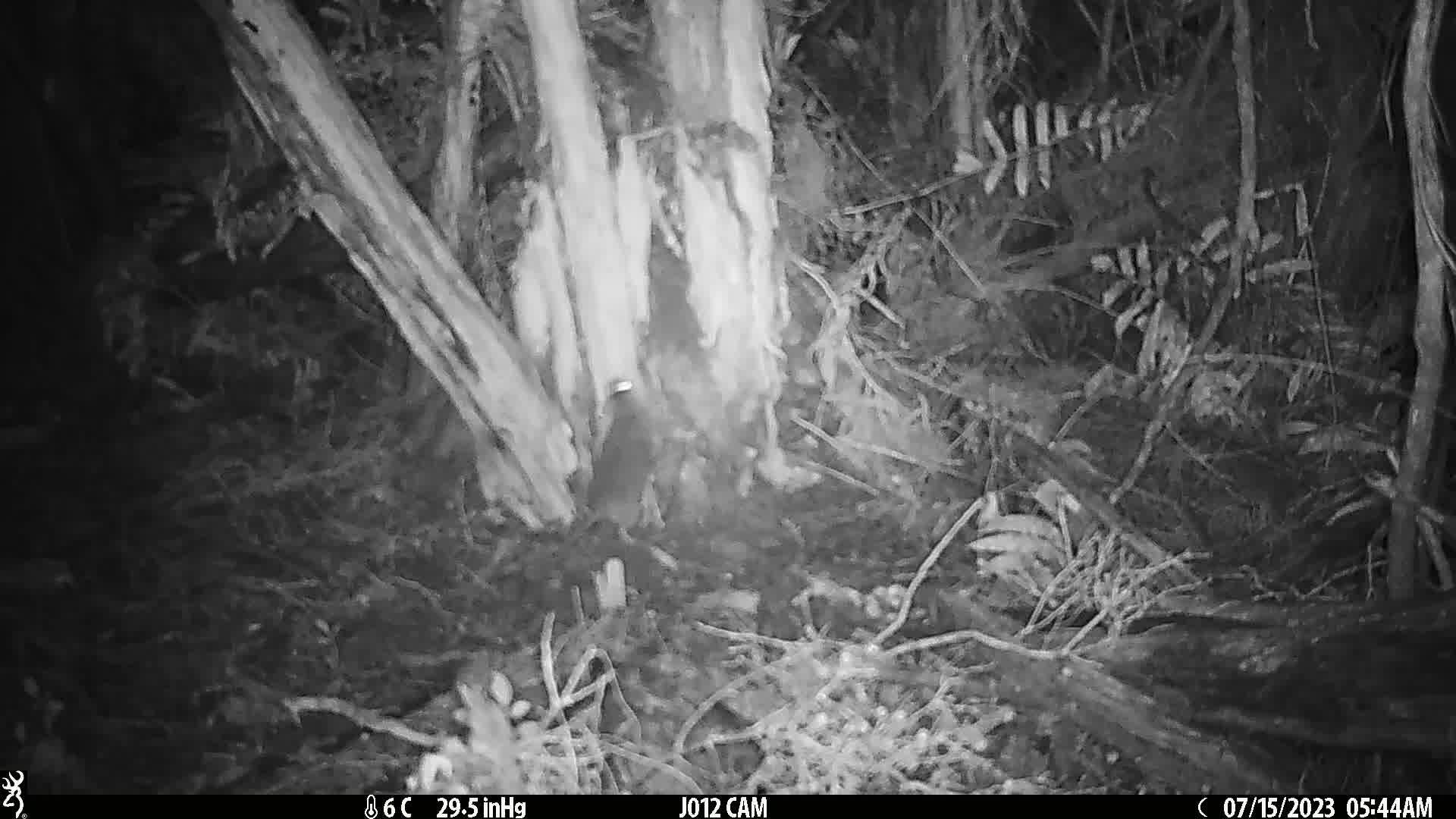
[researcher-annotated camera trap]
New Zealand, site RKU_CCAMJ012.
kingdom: Animalia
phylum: Chordata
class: Mammalia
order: Rodentia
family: Muridae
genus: Rattus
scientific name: Rattus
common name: rat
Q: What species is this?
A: Rat (Rattus).